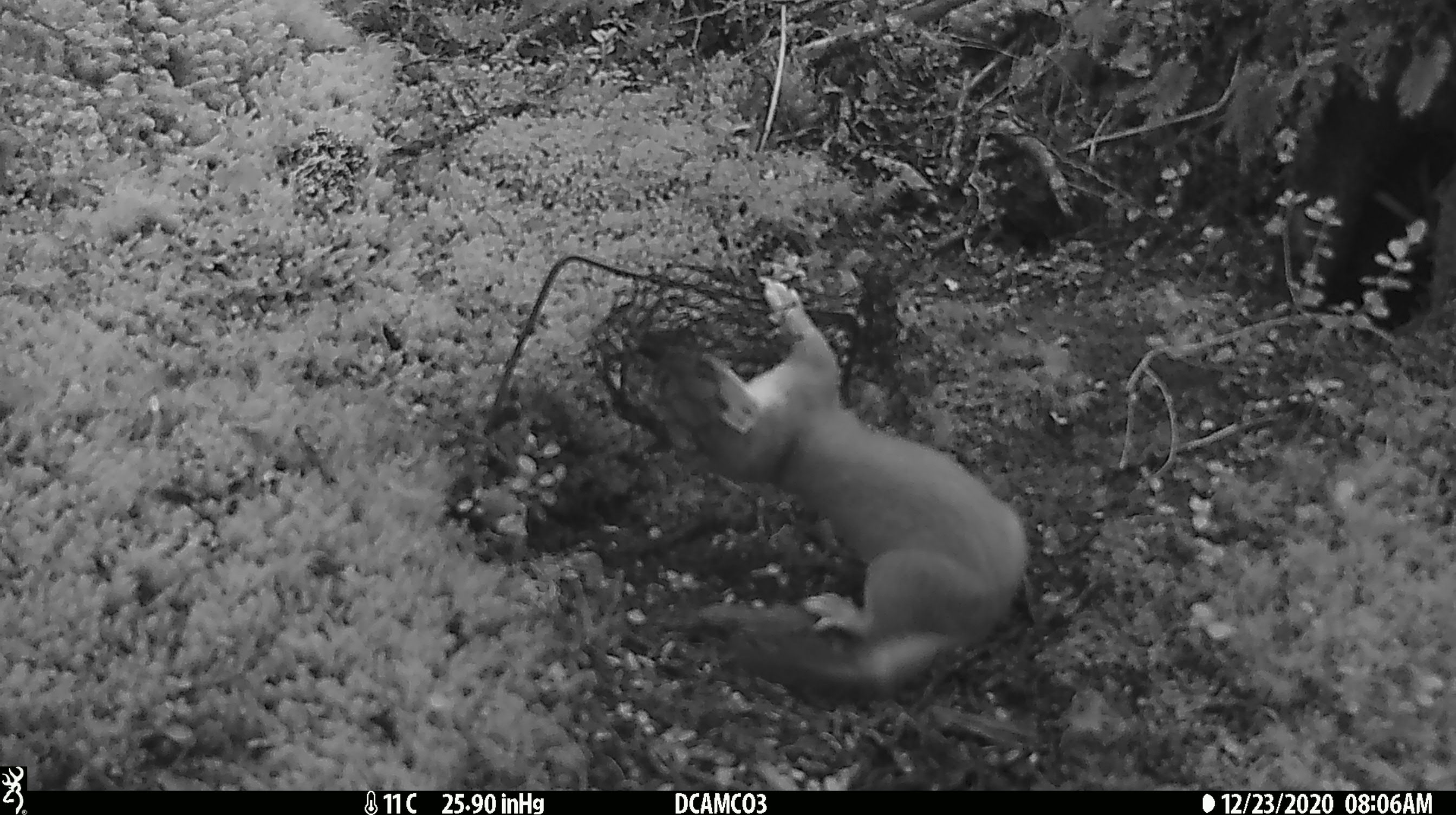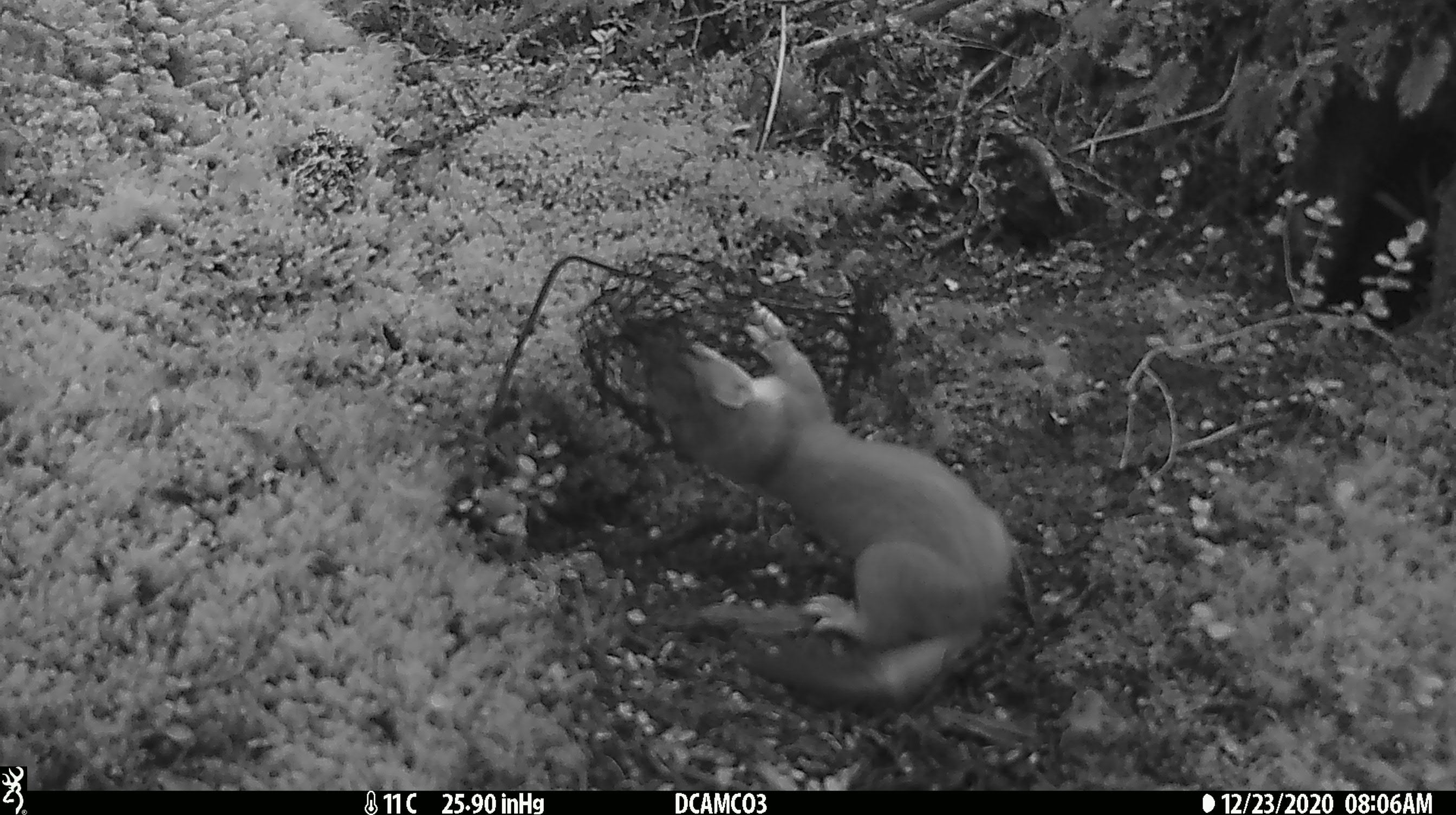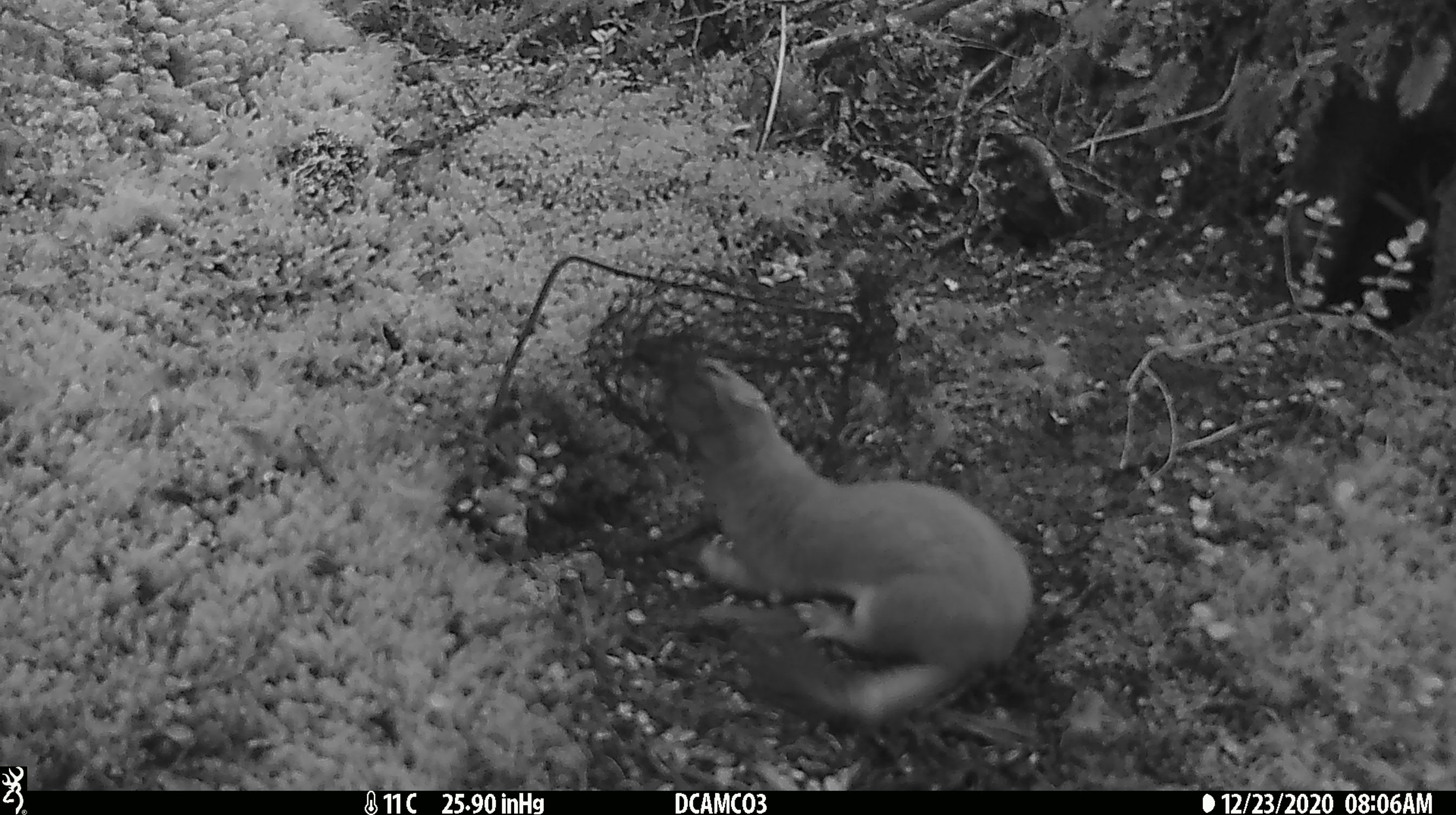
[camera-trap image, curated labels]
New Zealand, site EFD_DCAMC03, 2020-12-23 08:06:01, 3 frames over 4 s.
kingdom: Animalia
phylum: Chordata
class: Mammalia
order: Carnivora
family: Mustelidae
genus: Mustela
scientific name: Mustela erminea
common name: stoat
Stoat (Mustela erminea).